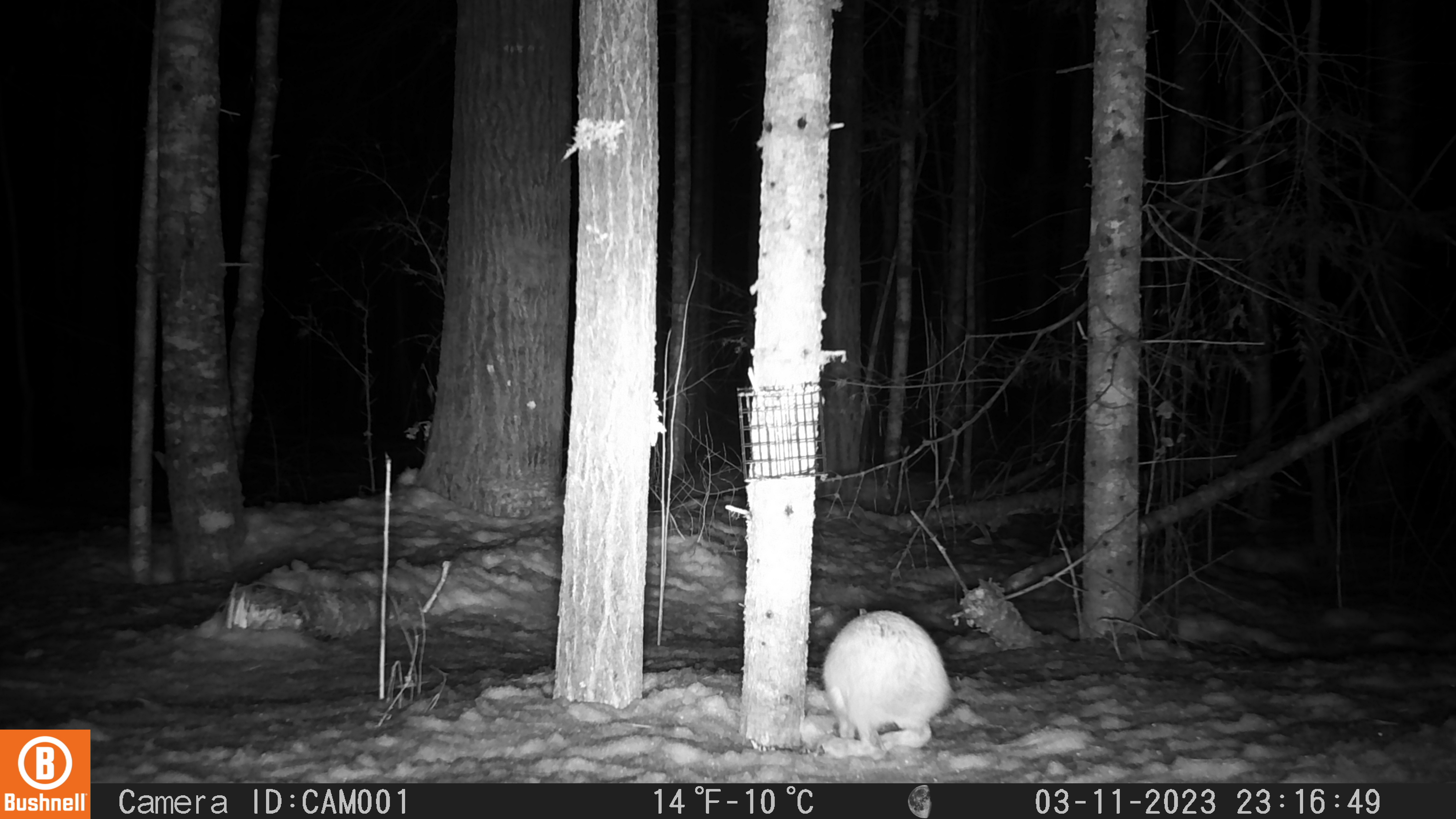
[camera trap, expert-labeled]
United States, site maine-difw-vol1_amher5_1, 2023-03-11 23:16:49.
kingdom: Animalia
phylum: Chordata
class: Mammalia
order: Lagomorpha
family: Leporidae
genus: Lepus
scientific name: Lepus americanus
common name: snowshoe hare